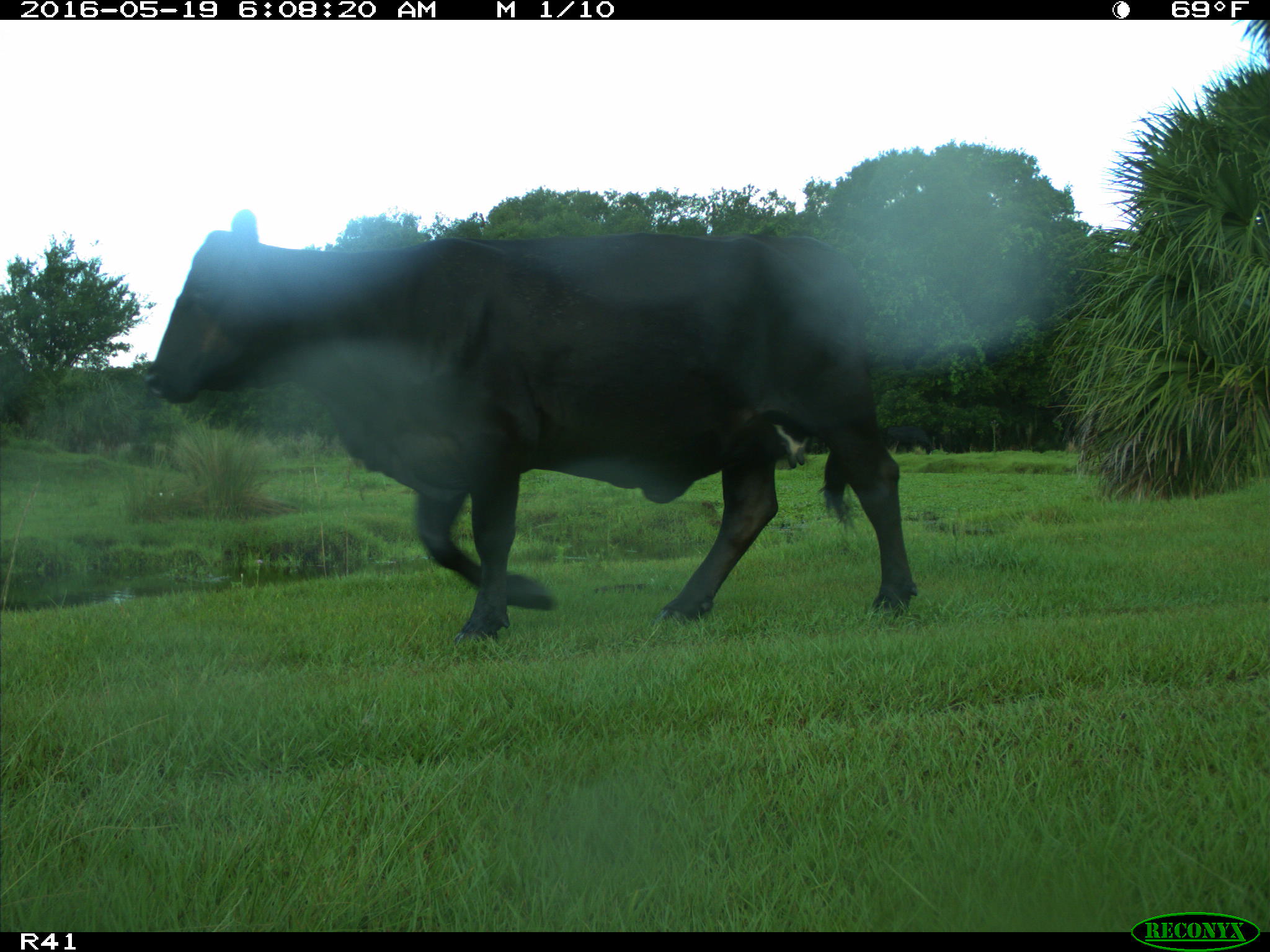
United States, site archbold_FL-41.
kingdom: Animalia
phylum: Chordata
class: Mammalia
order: Artiodactyla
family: Bovidae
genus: Bos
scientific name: Bos taurus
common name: domestic cow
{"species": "Bos taurus (domestic cow)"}